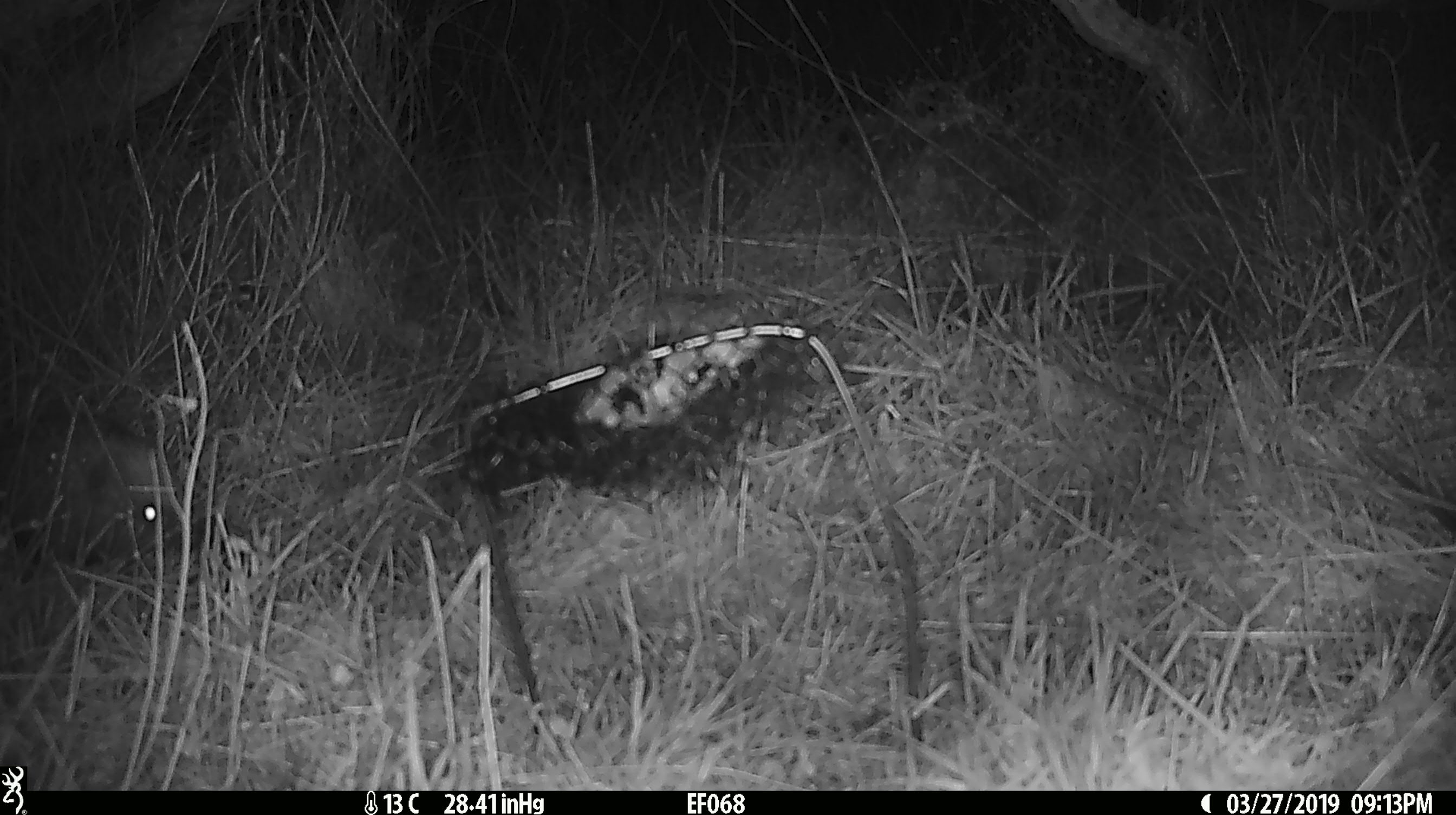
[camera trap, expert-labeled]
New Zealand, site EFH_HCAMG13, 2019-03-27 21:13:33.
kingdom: Animalia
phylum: Chordata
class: Mammalia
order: Eulipotyphla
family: Erinaceidae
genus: Erinaceus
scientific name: Erinaceus europaeus europaeus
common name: european hedgehog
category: hedgehog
Hedgehog (european hedgehog) (Erinaceus europaeus europaeus).